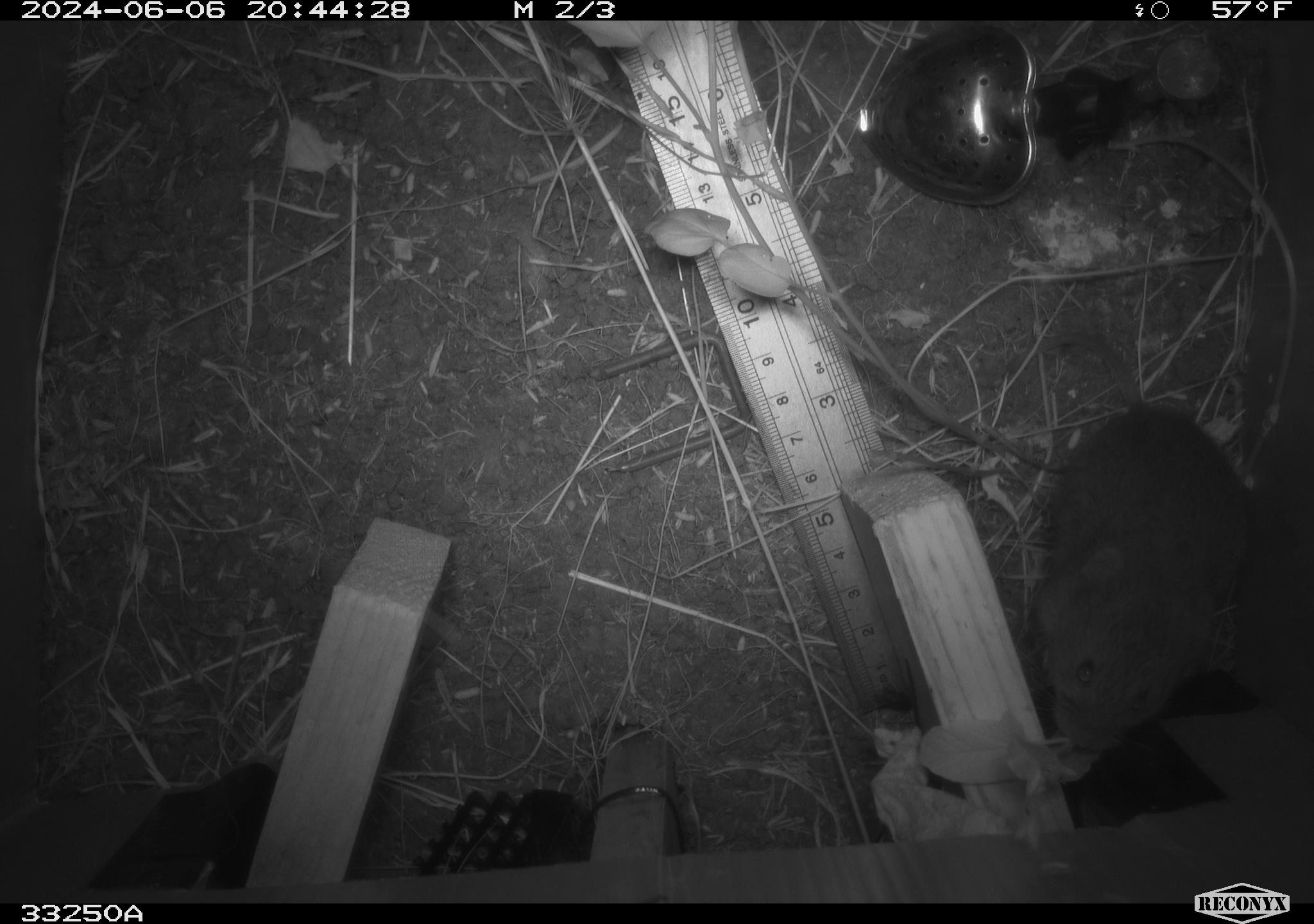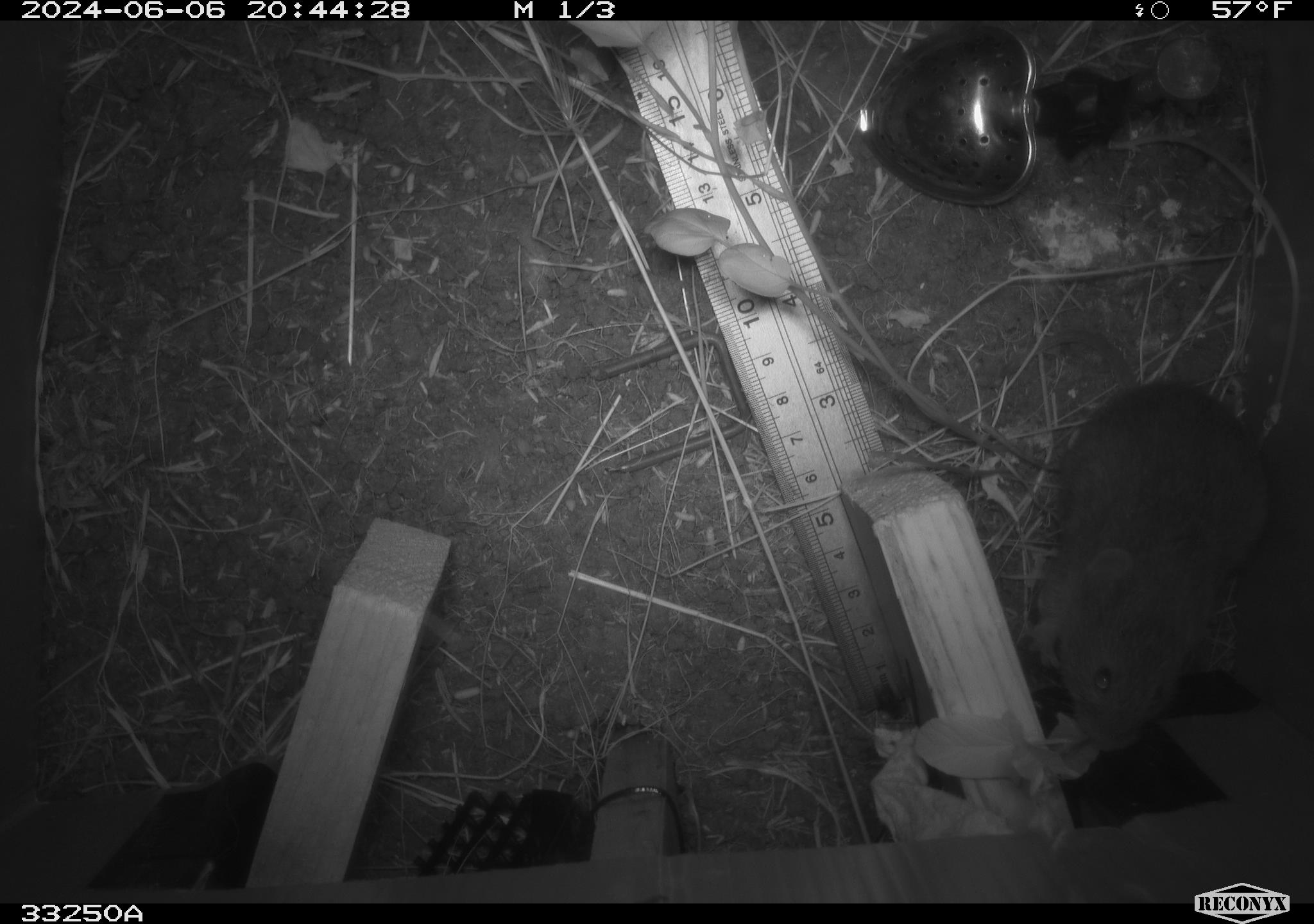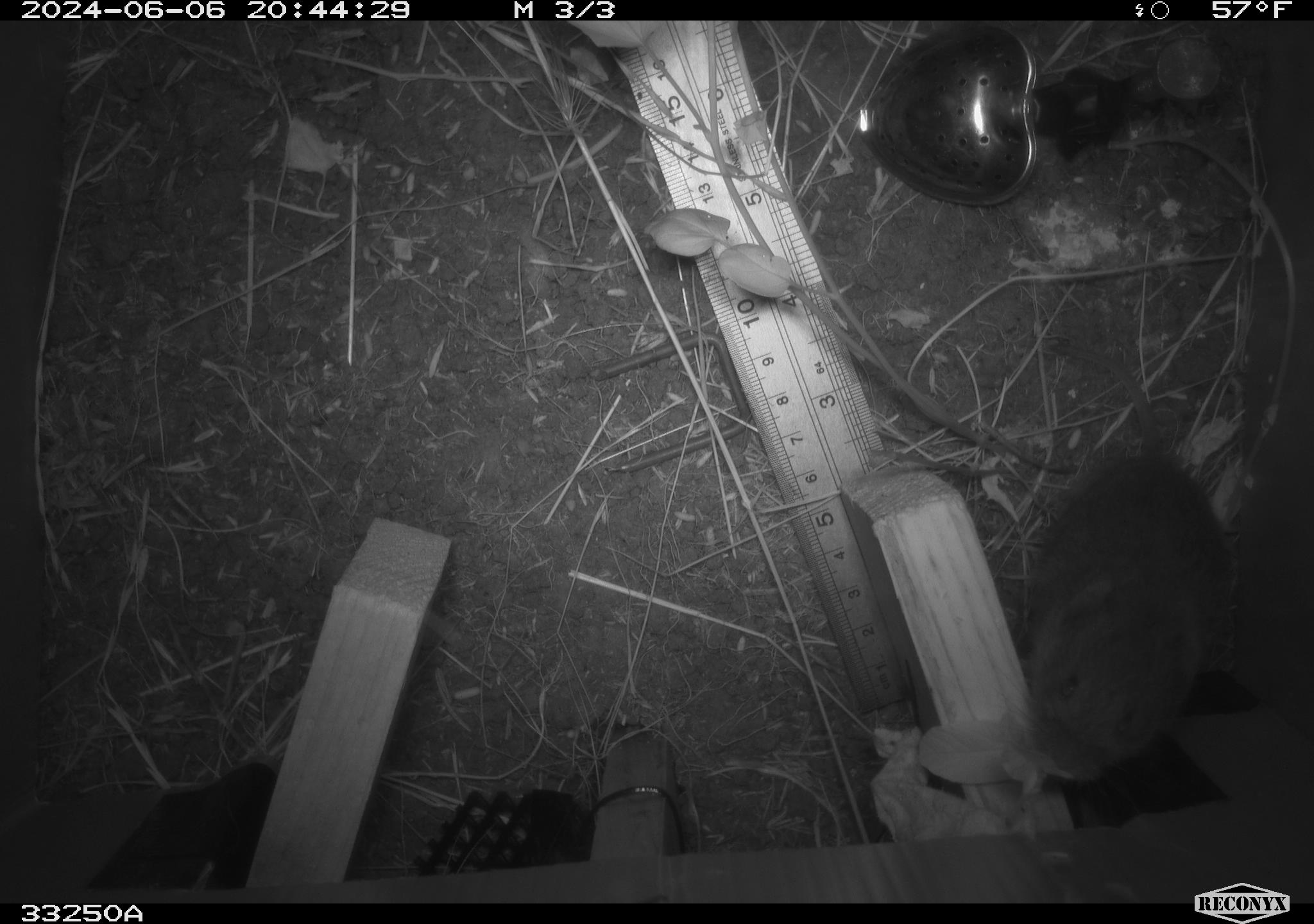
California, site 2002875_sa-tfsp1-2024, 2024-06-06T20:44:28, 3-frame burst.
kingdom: Animalia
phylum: Chordata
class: Mammalia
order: Rodentia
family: Cricetidae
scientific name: Arvicolinae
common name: voles, lemmings, and muskrats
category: arvicolinae subfamily